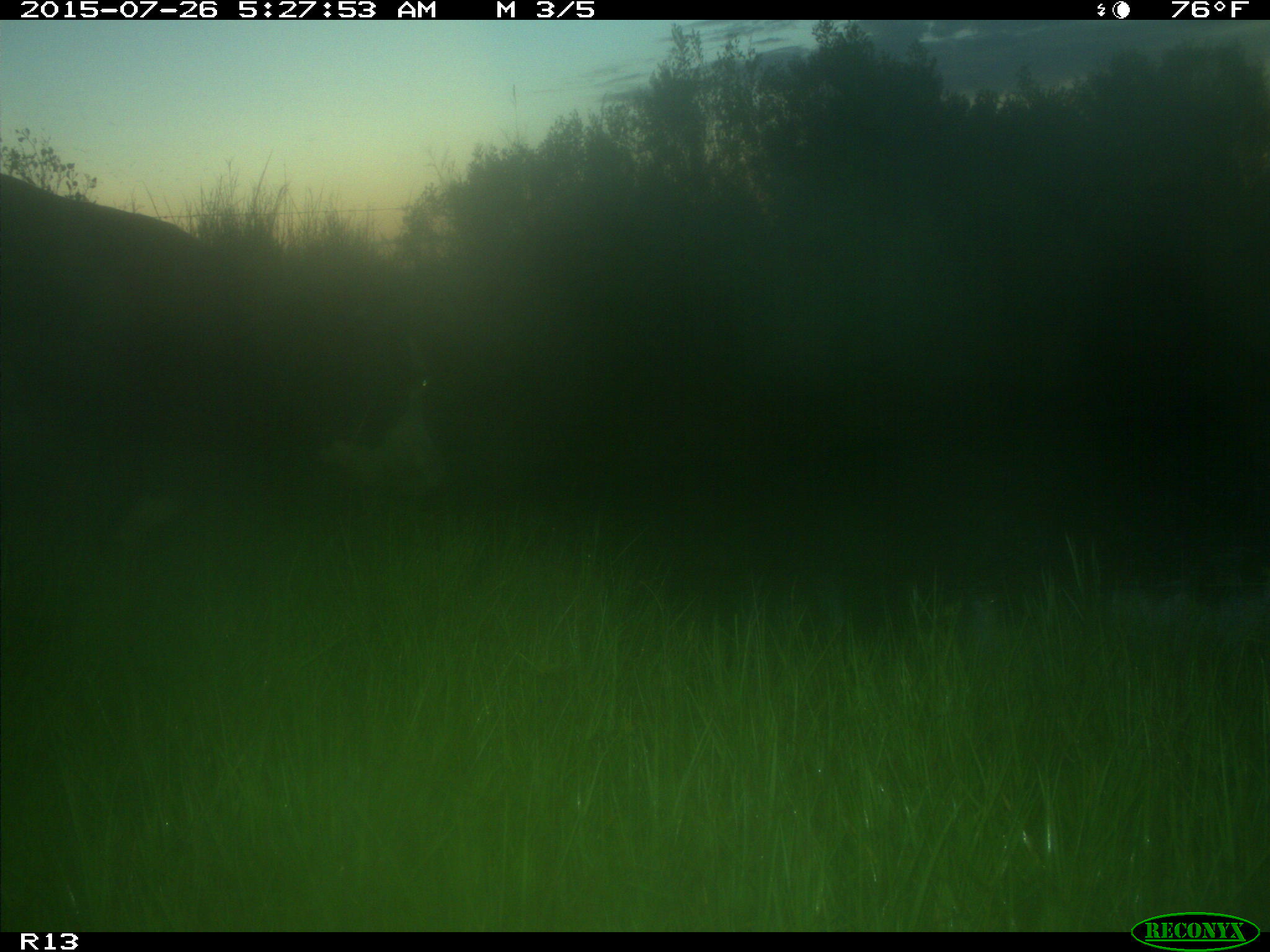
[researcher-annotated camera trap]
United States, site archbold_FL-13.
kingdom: Animalia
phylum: Chordata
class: Mammalia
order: Artiodactyla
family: Bovidae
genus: Bos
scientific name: Bos taurus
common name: domestic cow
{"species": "Bos taurus (domestic cow)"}